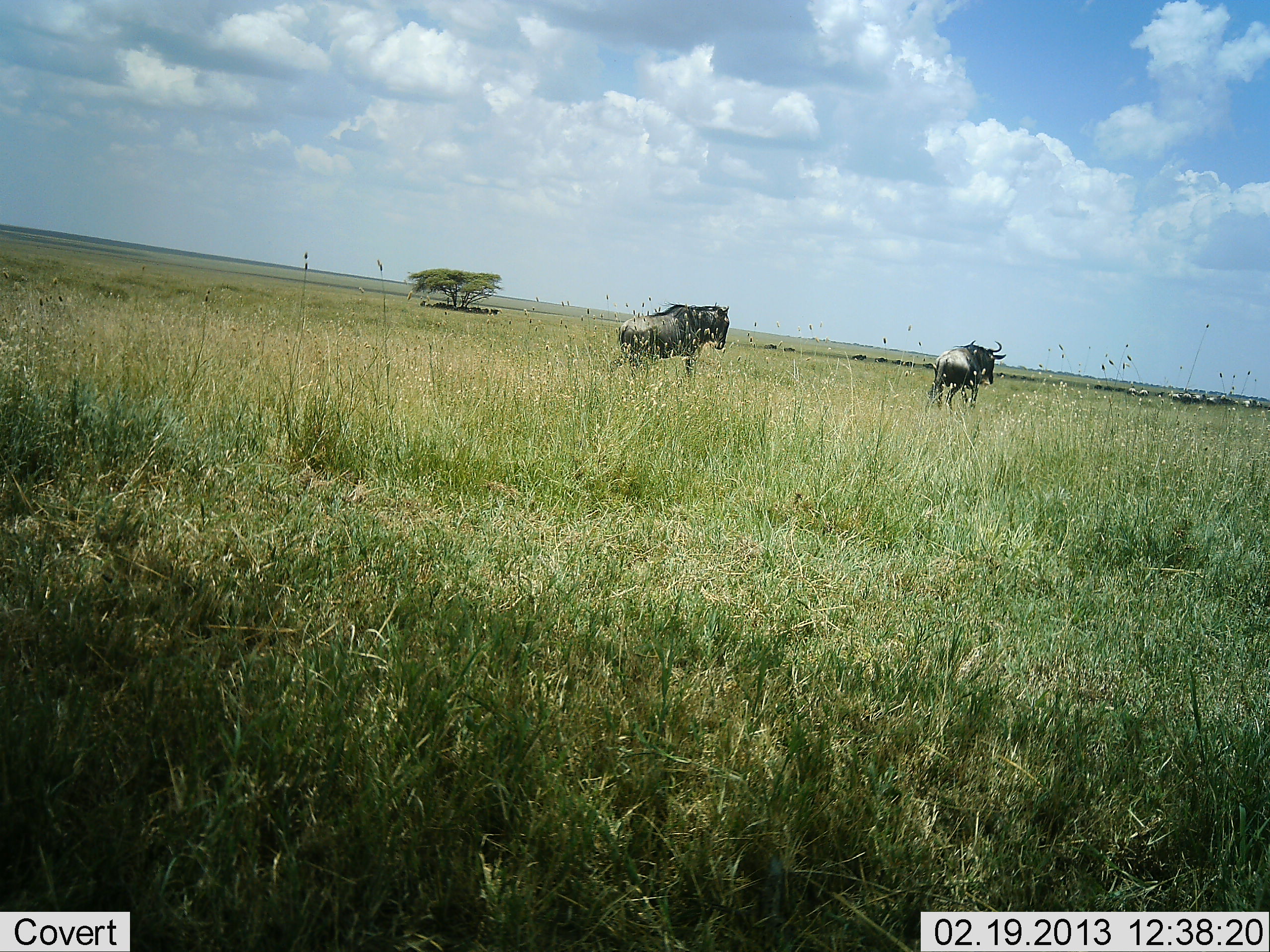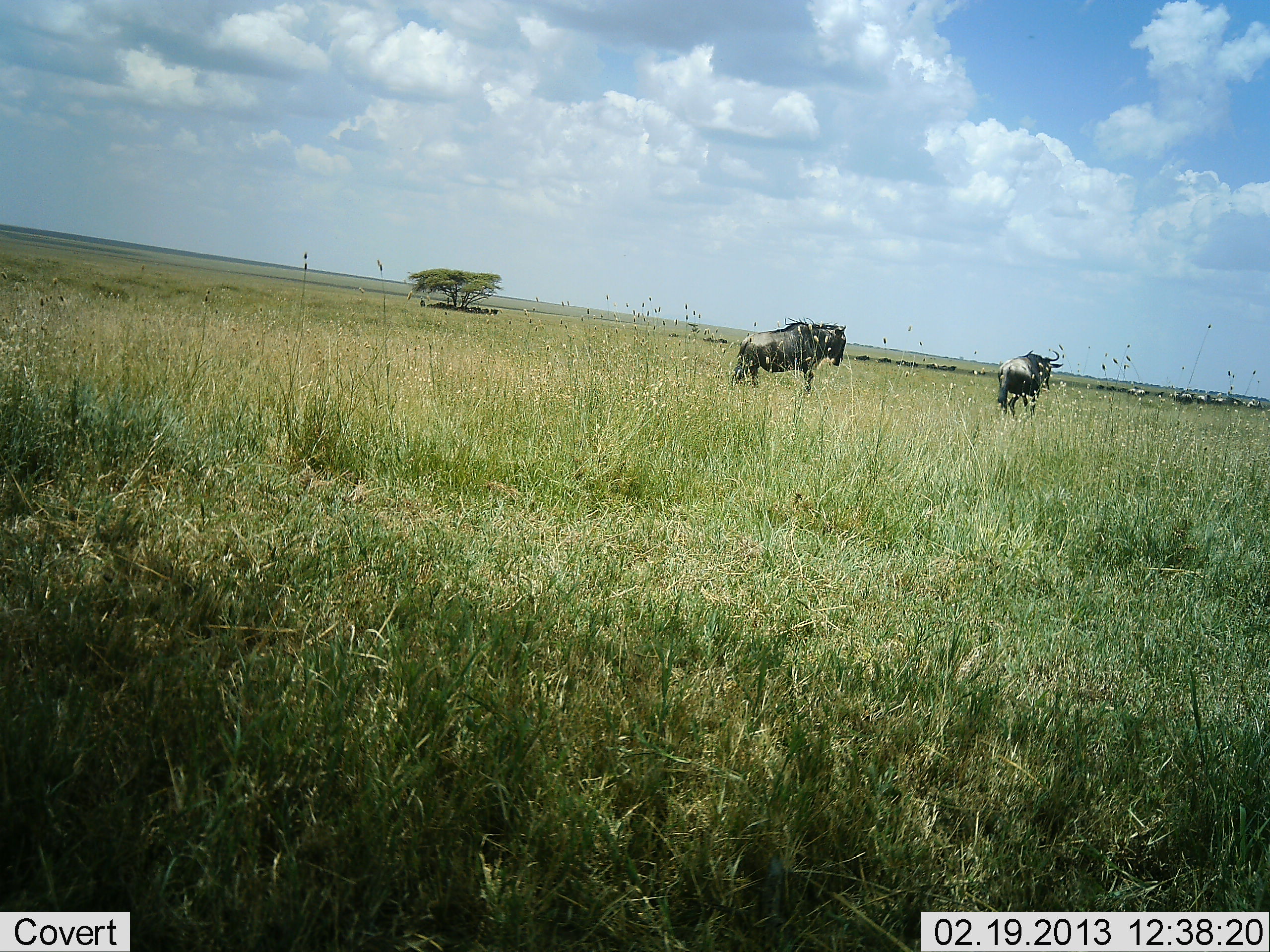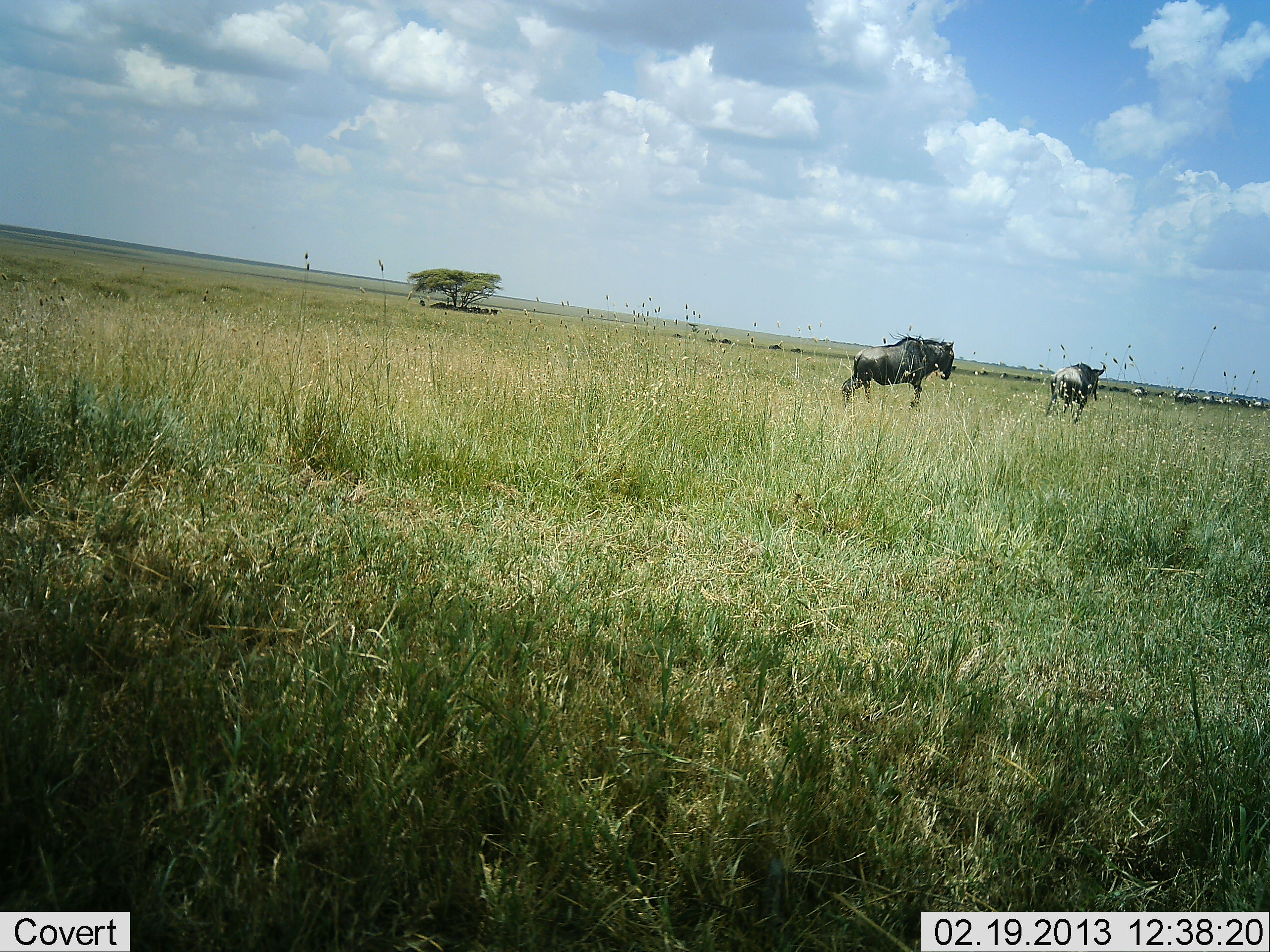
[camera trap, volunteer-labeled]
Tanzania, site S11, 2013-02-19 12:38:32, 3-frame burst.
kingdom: Animalia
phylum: Chordata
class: Mammalia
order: Artiodactyla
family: Bovidae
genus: Connochaetes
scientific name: Connochaetes taurinus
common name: blue wildebeest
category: wildebeest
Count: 2.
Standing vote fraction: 29%.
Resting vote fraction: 10%.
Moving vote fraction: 90%.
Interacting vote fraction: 0%.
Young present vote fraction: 0%.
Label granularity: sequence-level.